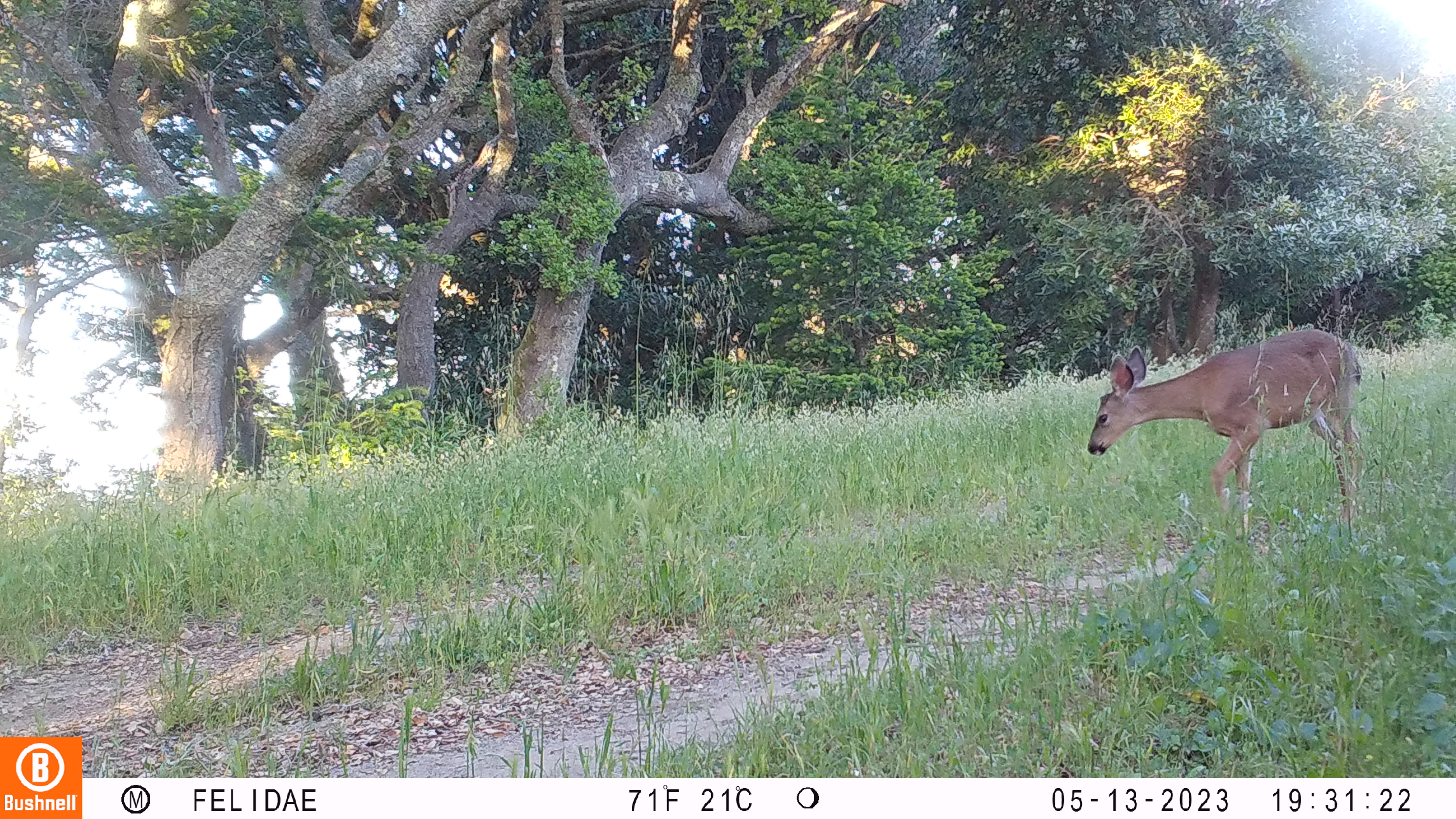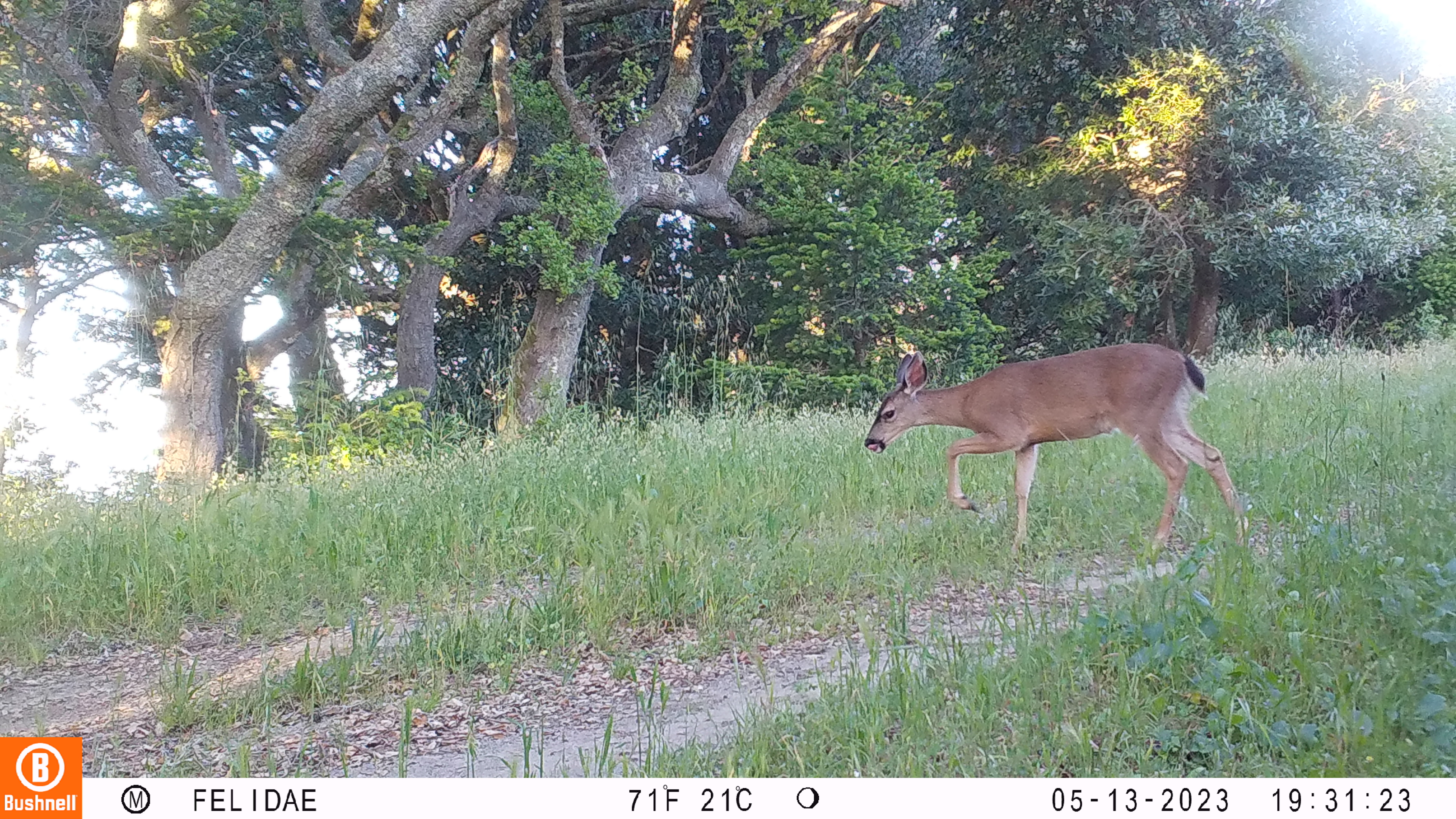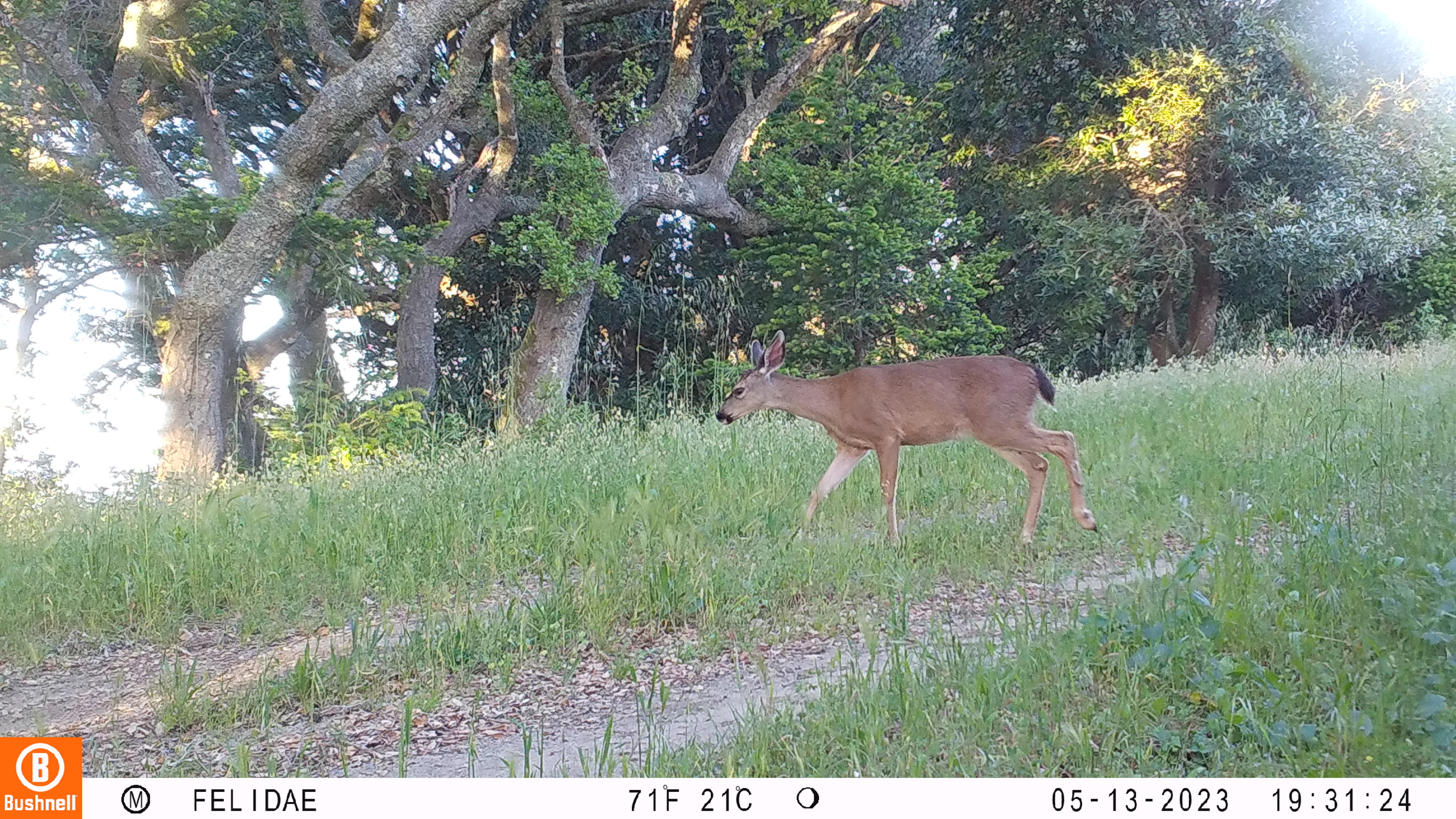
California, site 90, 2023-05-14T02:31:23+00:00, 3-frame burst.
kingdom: Animalia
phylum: Chordata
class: Mammalia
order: Artiodactyla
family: Cervidae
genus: Odocoileus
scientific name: Odocoileus hemionus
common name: mule deer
Mule deer (Odocoileus hemionus).